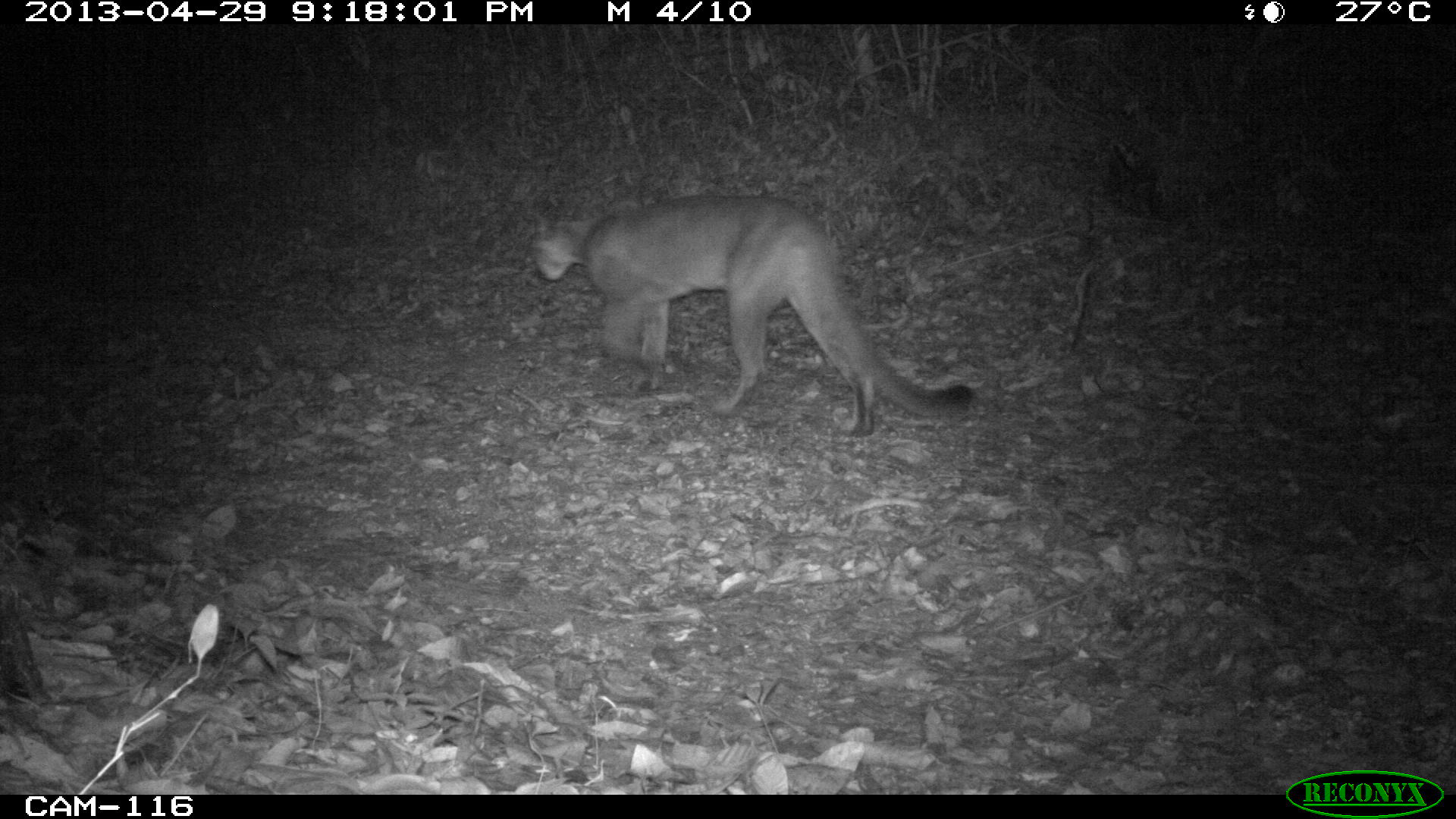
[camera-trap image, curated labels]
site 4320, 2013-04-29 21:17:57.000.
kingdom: Animalia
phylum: Chordata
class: Mammalia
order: Carnivora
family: Felidae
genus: Puma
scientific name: Puma concolor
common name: mountain lion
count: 1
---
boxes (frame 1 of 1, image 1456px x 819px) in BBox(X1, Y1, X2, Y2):
puma concolor: BBox(528, 193, 977, 437)